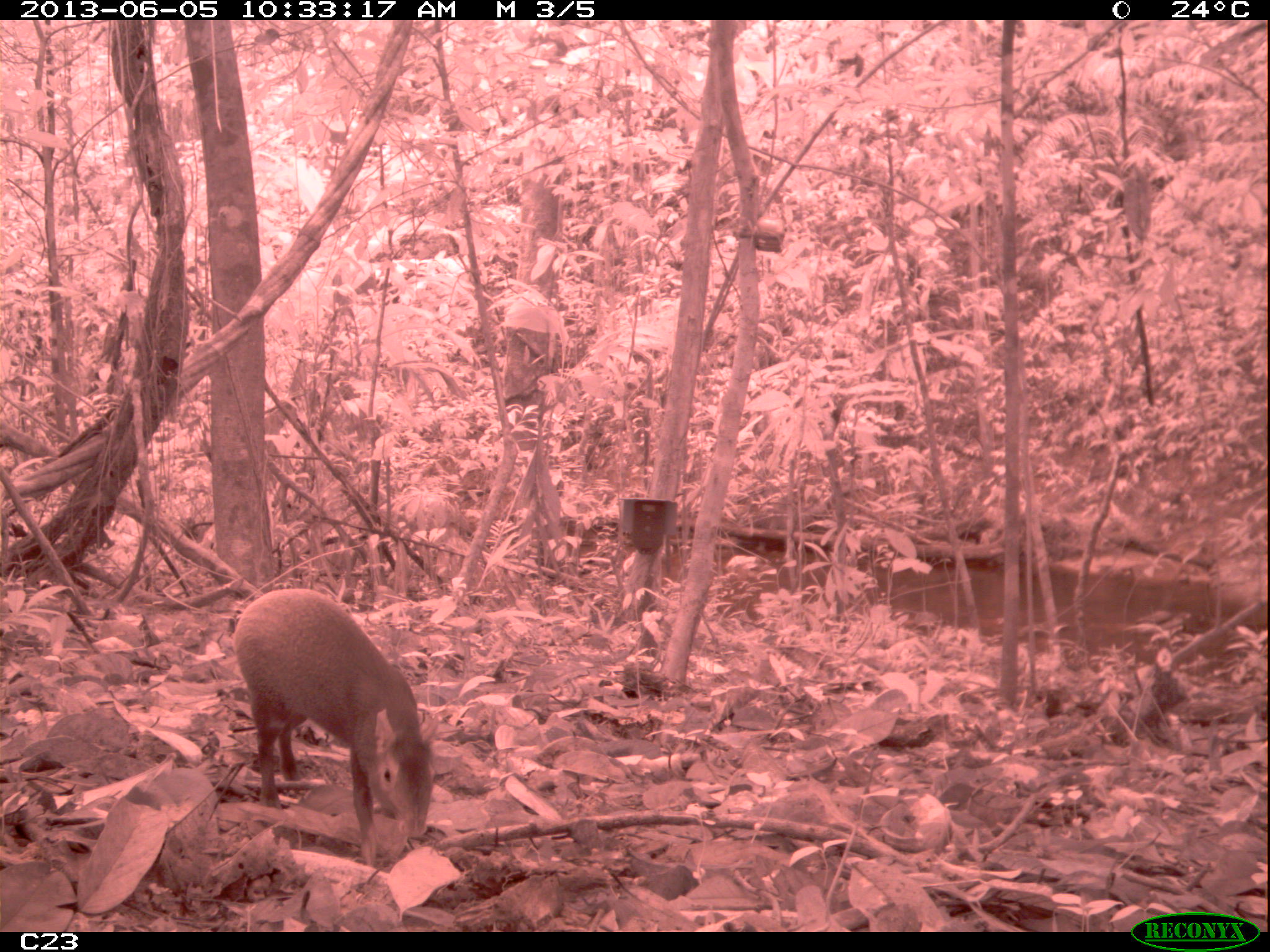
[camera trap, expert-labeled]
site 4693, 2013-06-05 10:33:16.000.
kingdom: Animalia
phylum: Chordata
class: Mammalia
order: Rodentia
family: Dasyproctidae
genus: Dasyprocta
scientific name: Dasyprocta leporina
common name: red-rumped agouti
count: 1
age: adult